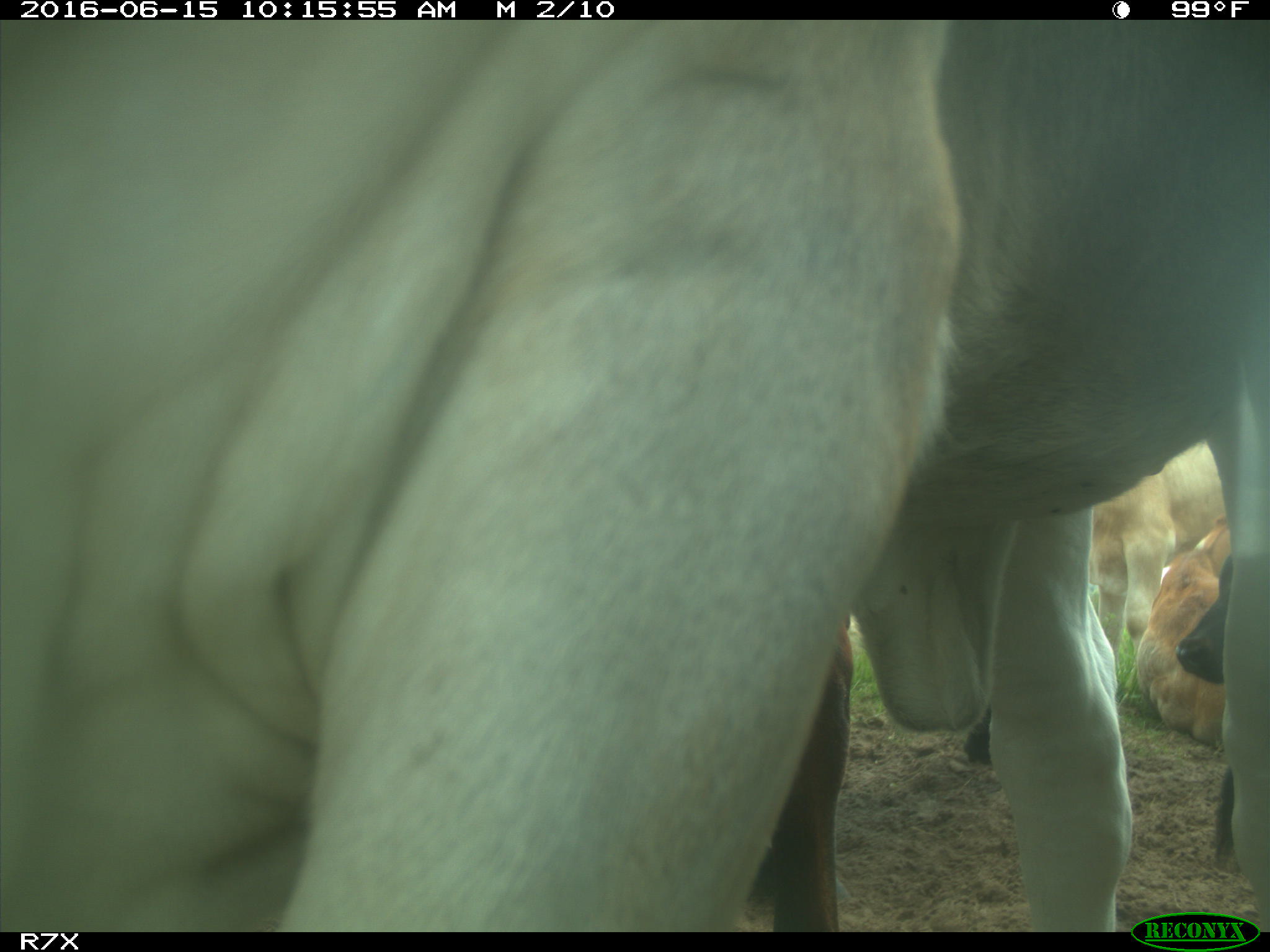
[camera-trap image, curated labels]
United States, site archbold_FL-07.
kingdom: Animalia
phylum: Chordata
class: Mammalia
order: Artiodactyla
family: Bovidae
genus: Bos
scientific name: Bos taurus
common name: domestic cow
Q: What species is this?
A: Bos taurus (domestic cow).